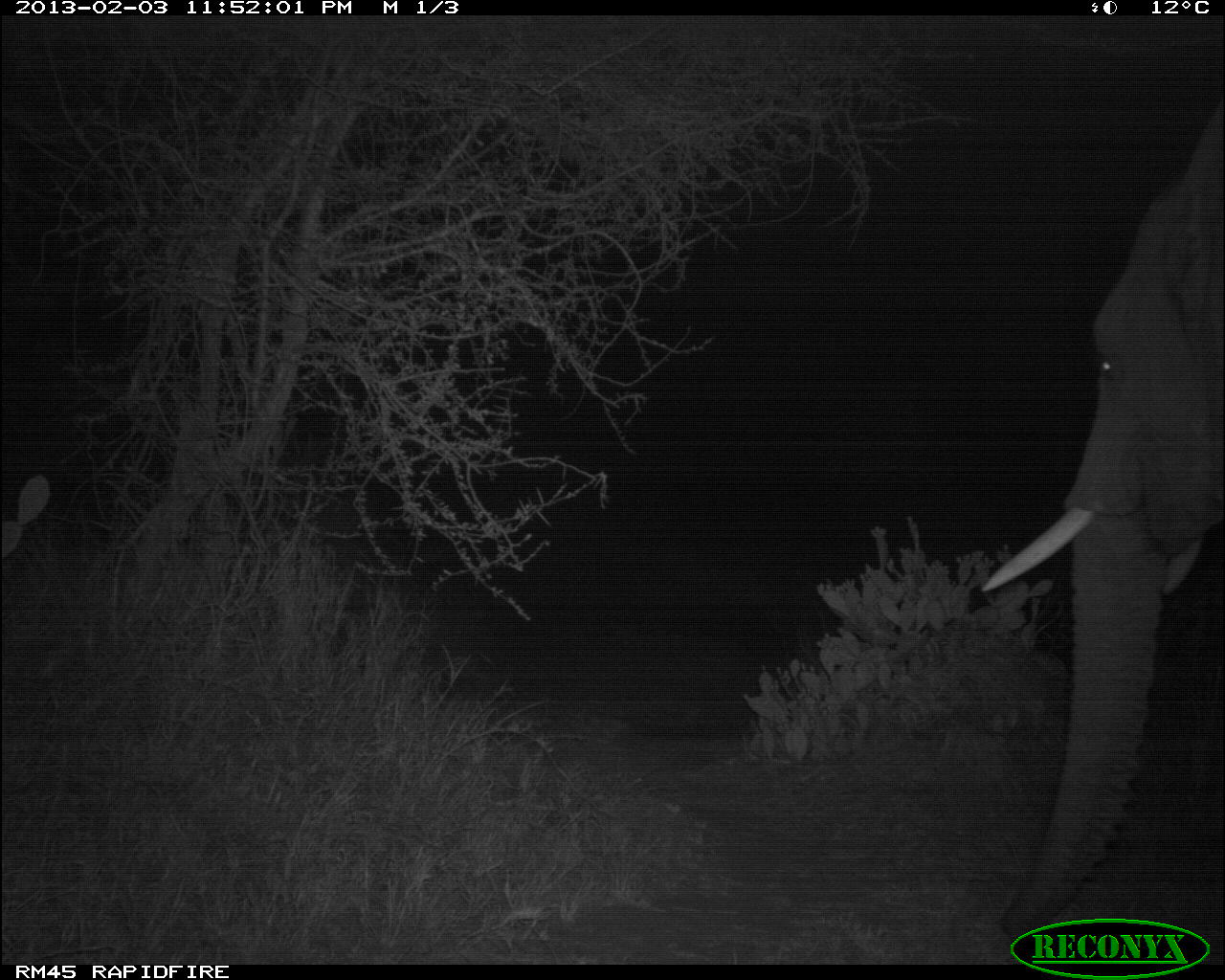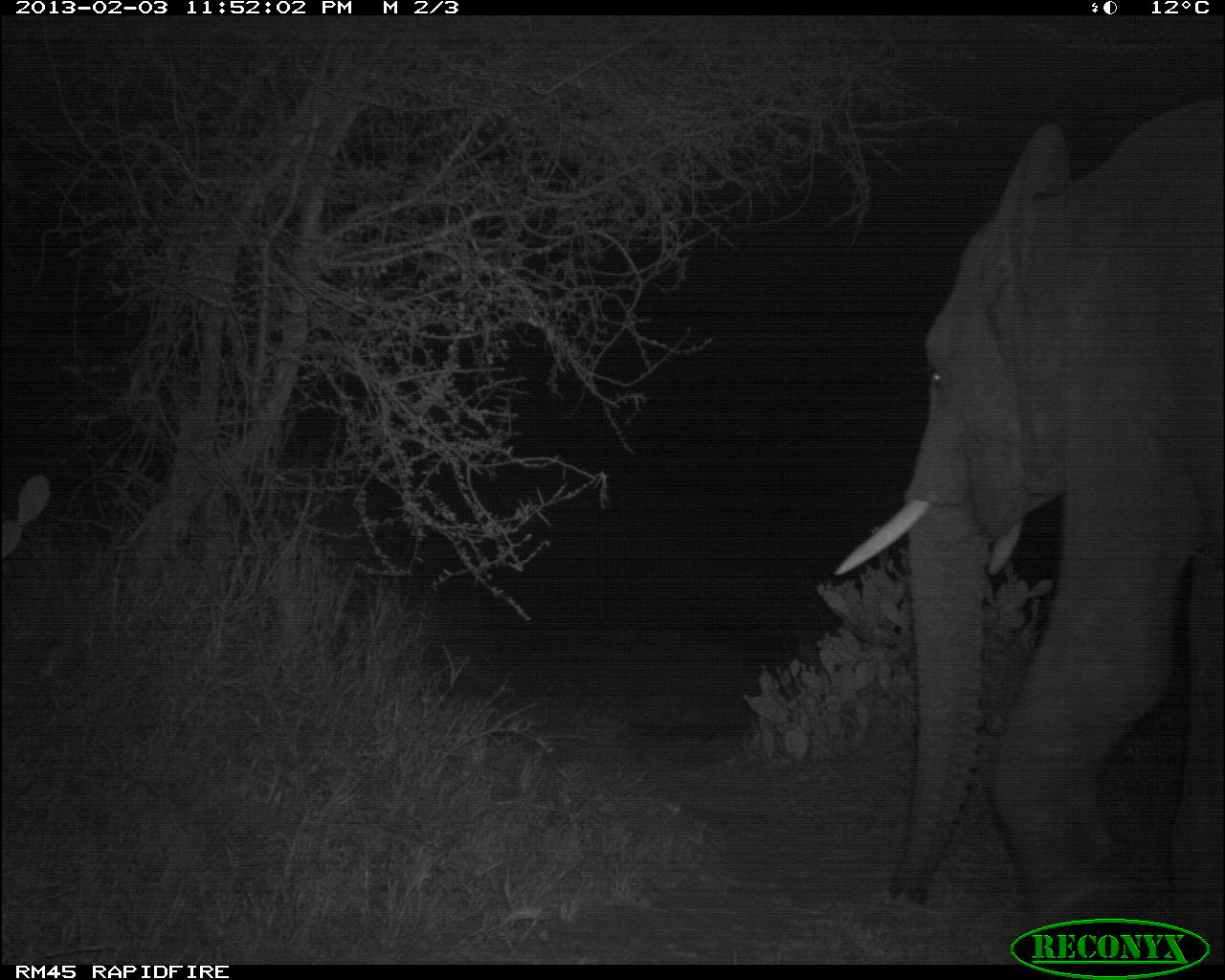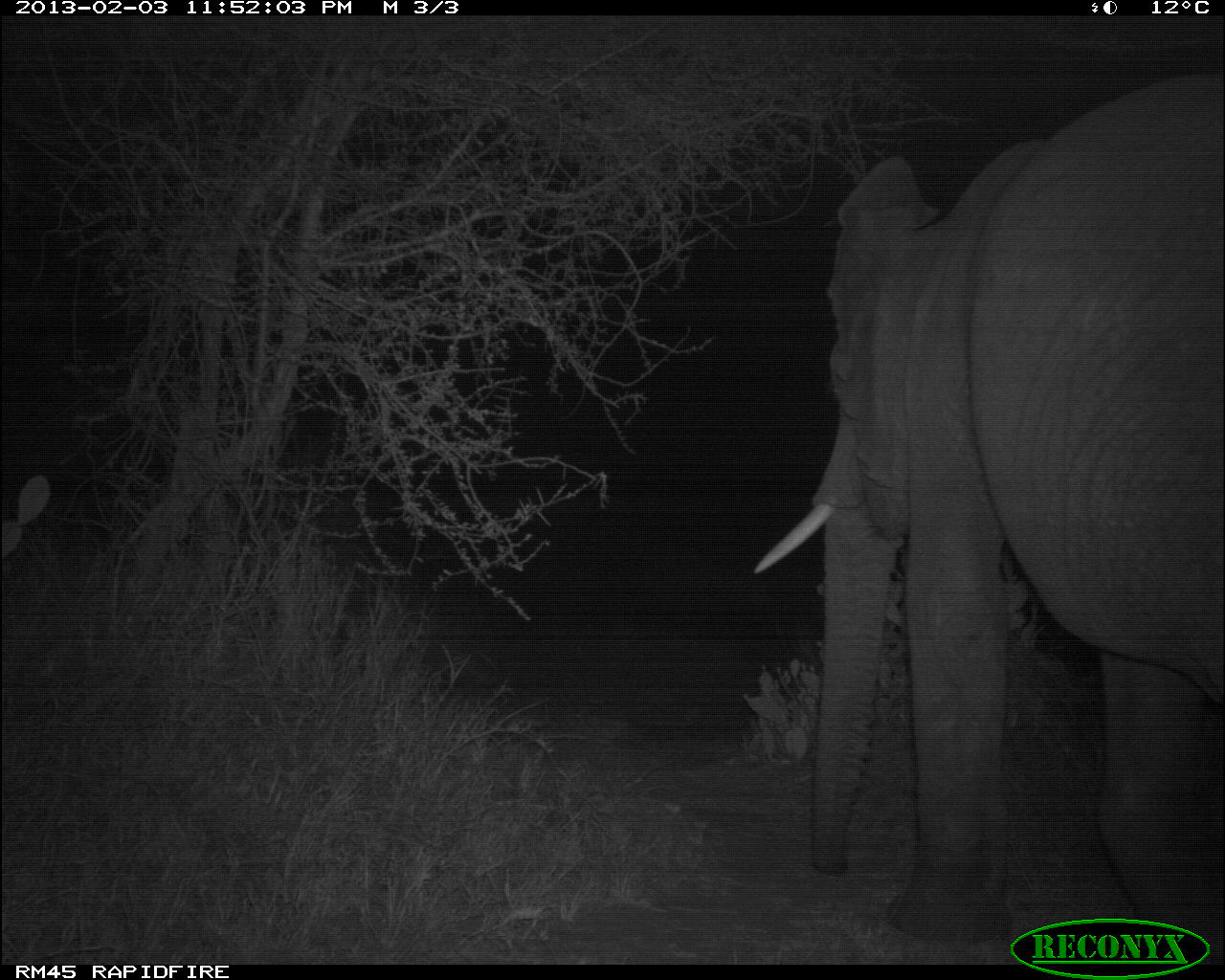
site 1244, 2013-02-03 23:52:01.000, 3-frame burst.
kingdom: Animalia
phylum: Chordata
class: Mammalia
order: Proboscidea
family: Elephantidae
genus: Loxodonta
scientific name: Loxodonta africana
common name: african bush elephant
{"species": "Loxodonta africana (african bush elephant)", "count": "1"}